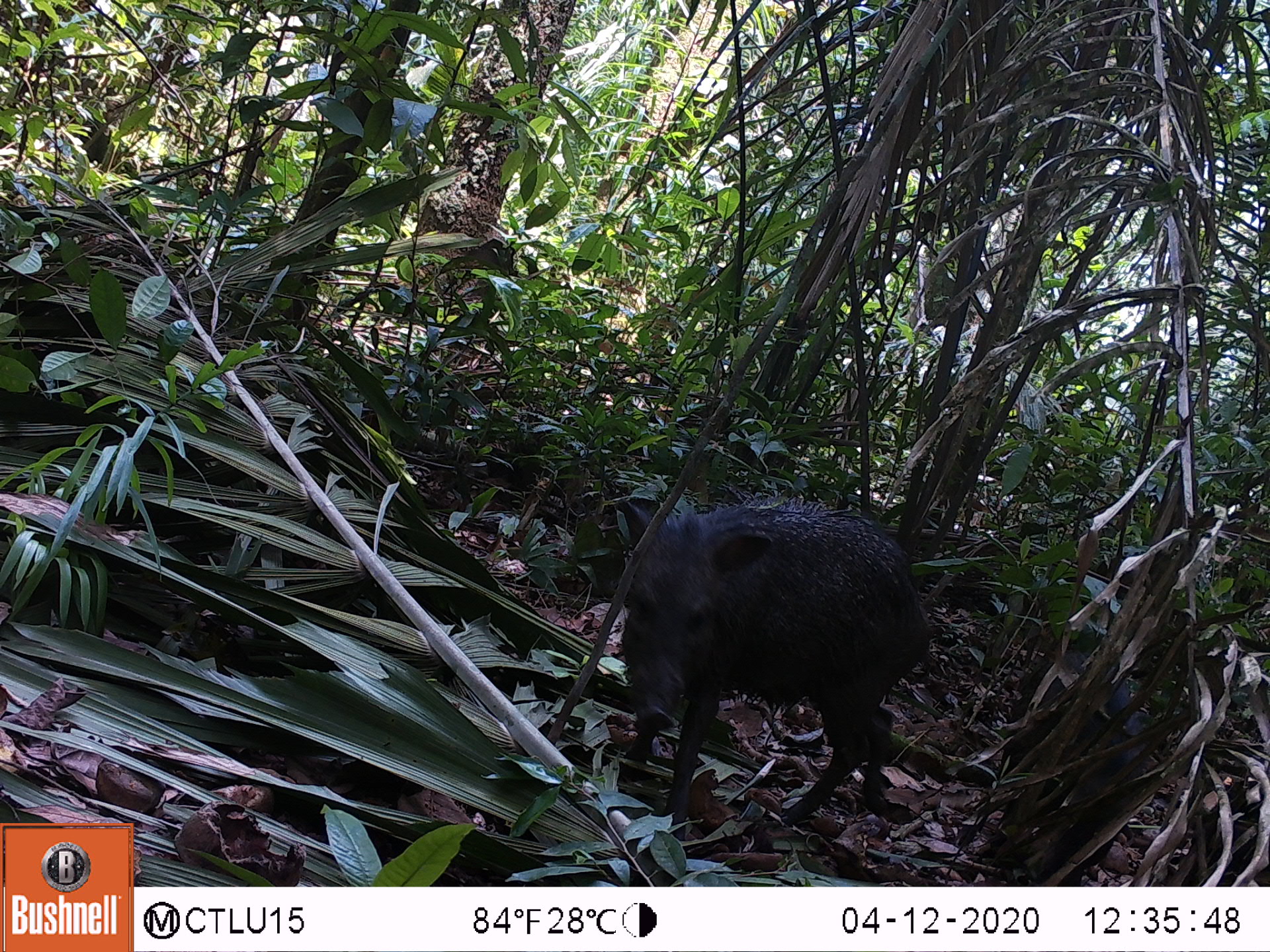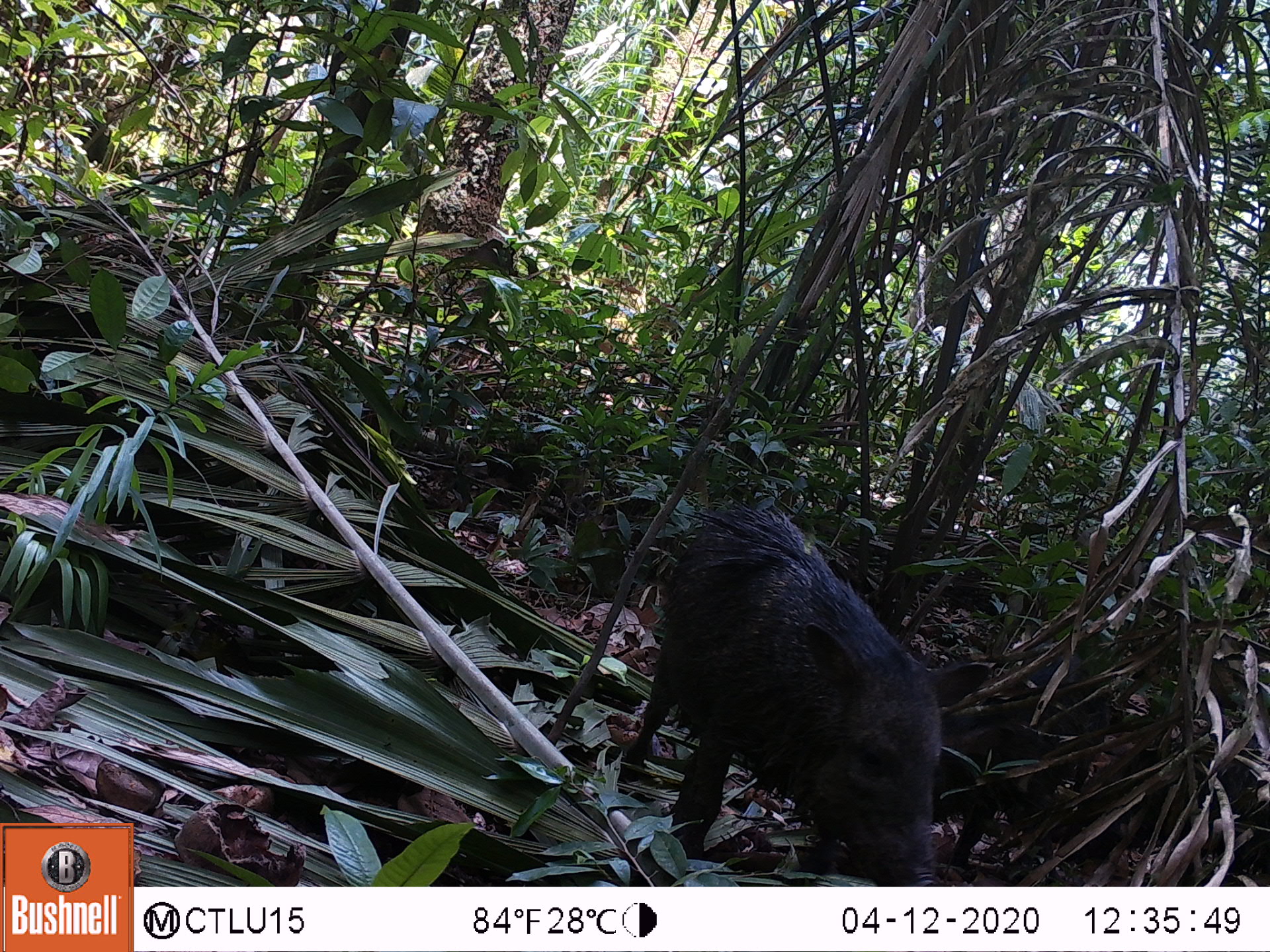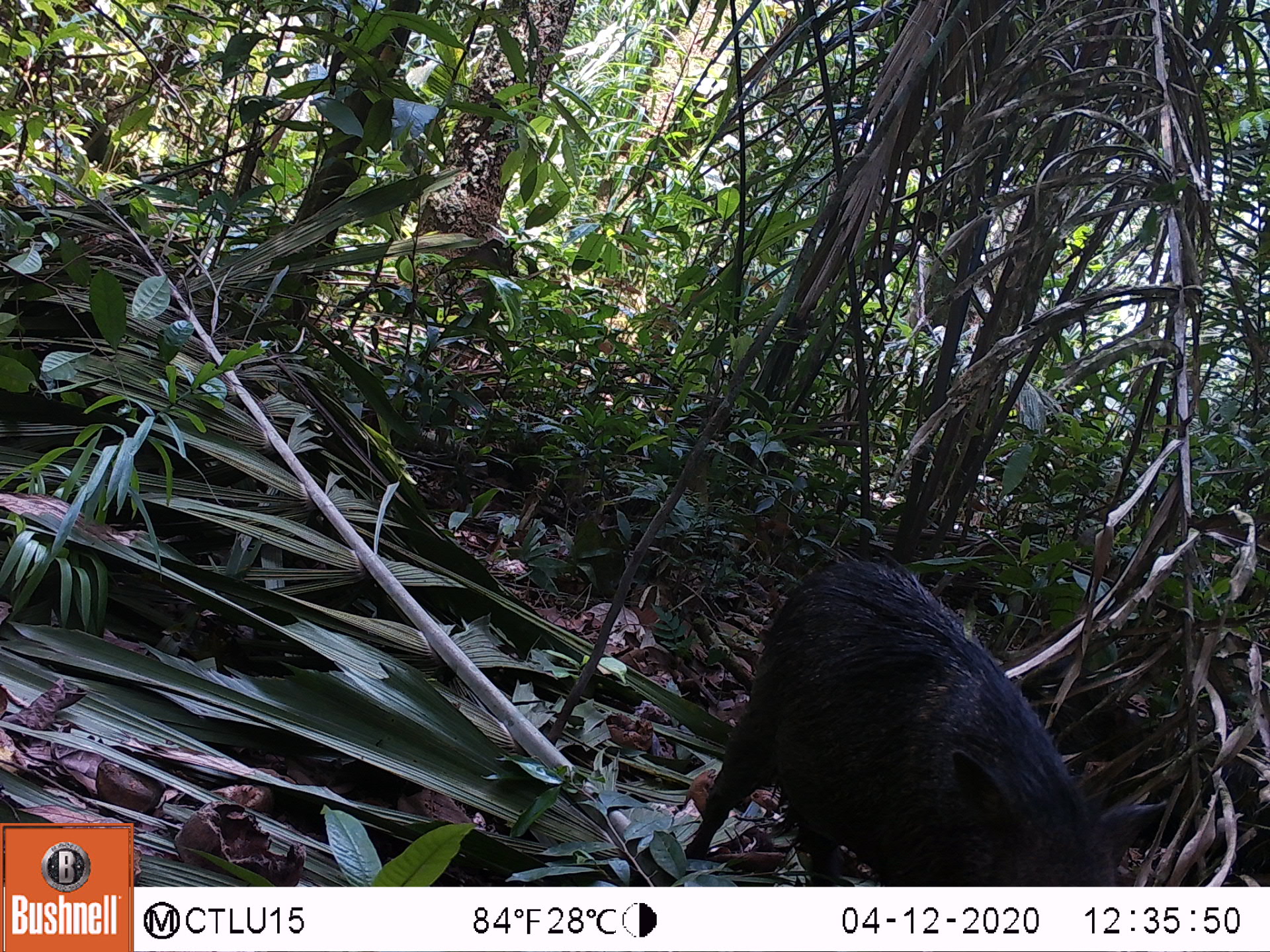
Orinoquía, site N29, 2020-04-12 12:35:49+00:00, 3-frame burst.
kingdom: Animalia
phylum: Chordata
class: Mammalia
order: Artiodactyla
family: Tayassuidae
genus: Tayassu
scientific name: Tayassu pecari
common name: white-lipped peccary